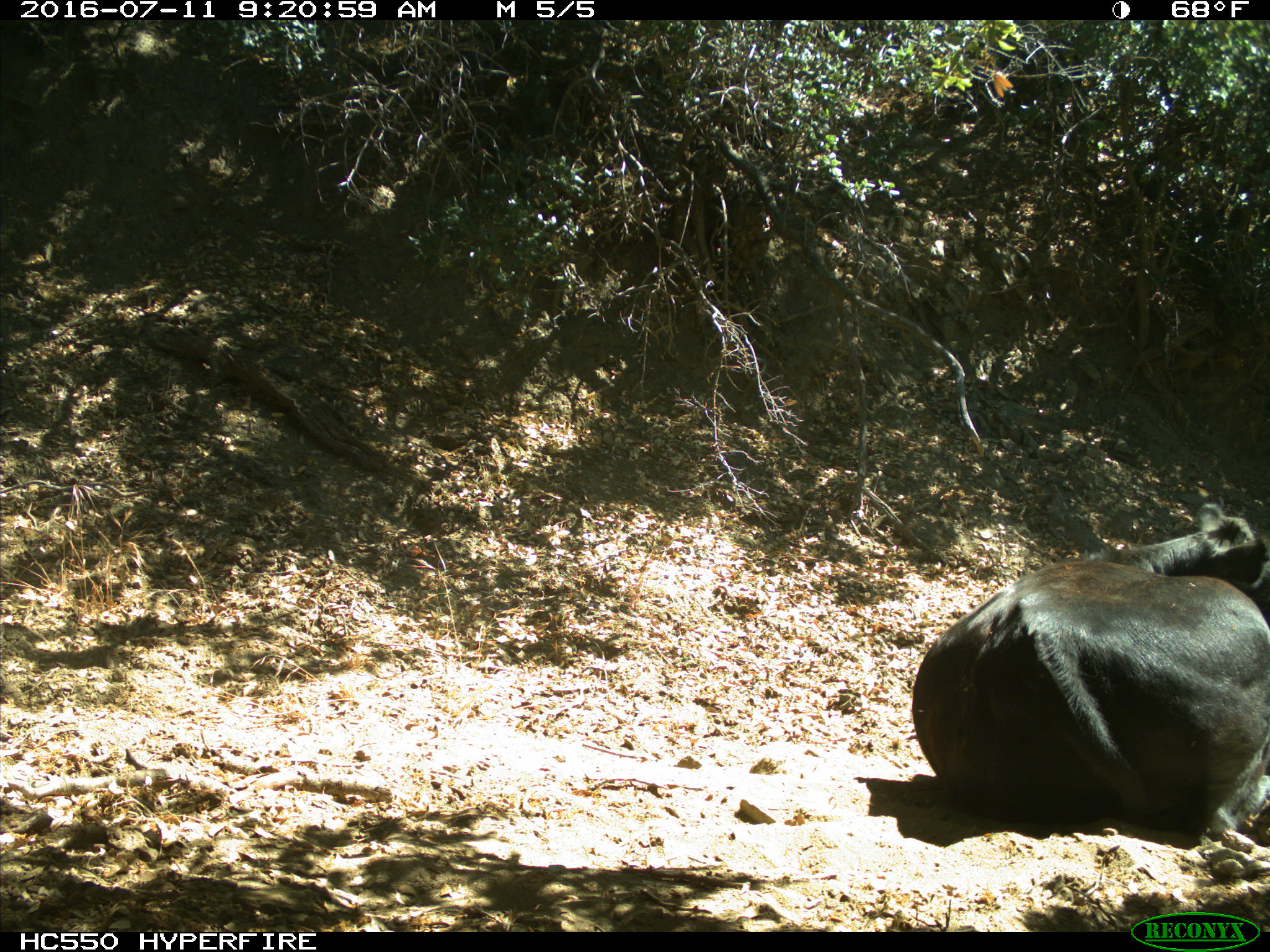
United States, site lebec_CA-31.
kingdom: Animalia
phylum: Chordata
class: Mammalia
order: Artiodactyla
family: Bovidae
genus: Bos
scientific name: Bos taurus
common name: domestic cow